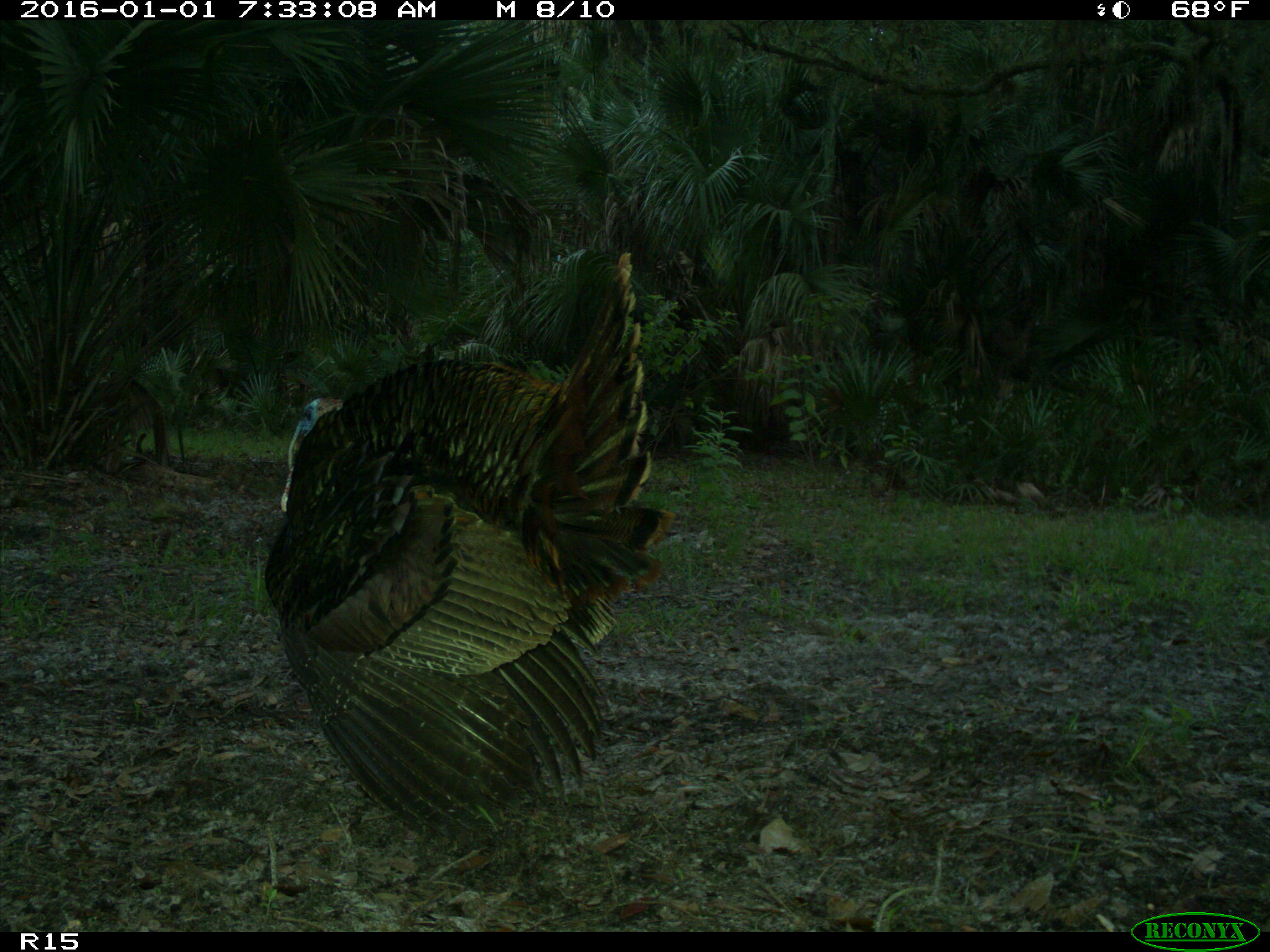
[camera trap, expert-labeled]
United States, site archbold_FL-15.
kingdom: Animalia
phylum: Chordata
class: Aves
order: Galliformes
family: Phasianidae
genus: Meleagris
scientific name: Meleagris gallopavo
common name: wild turkey